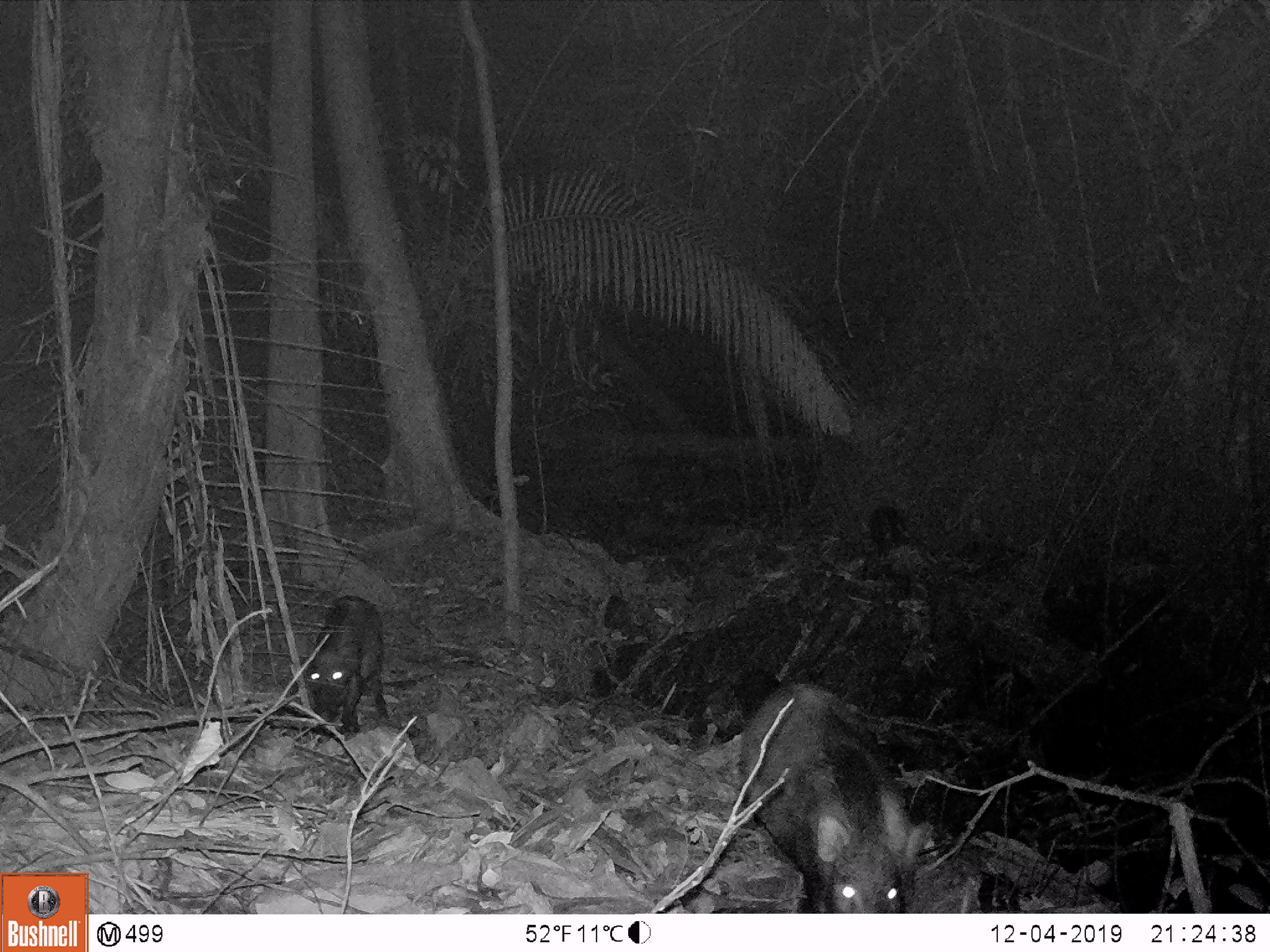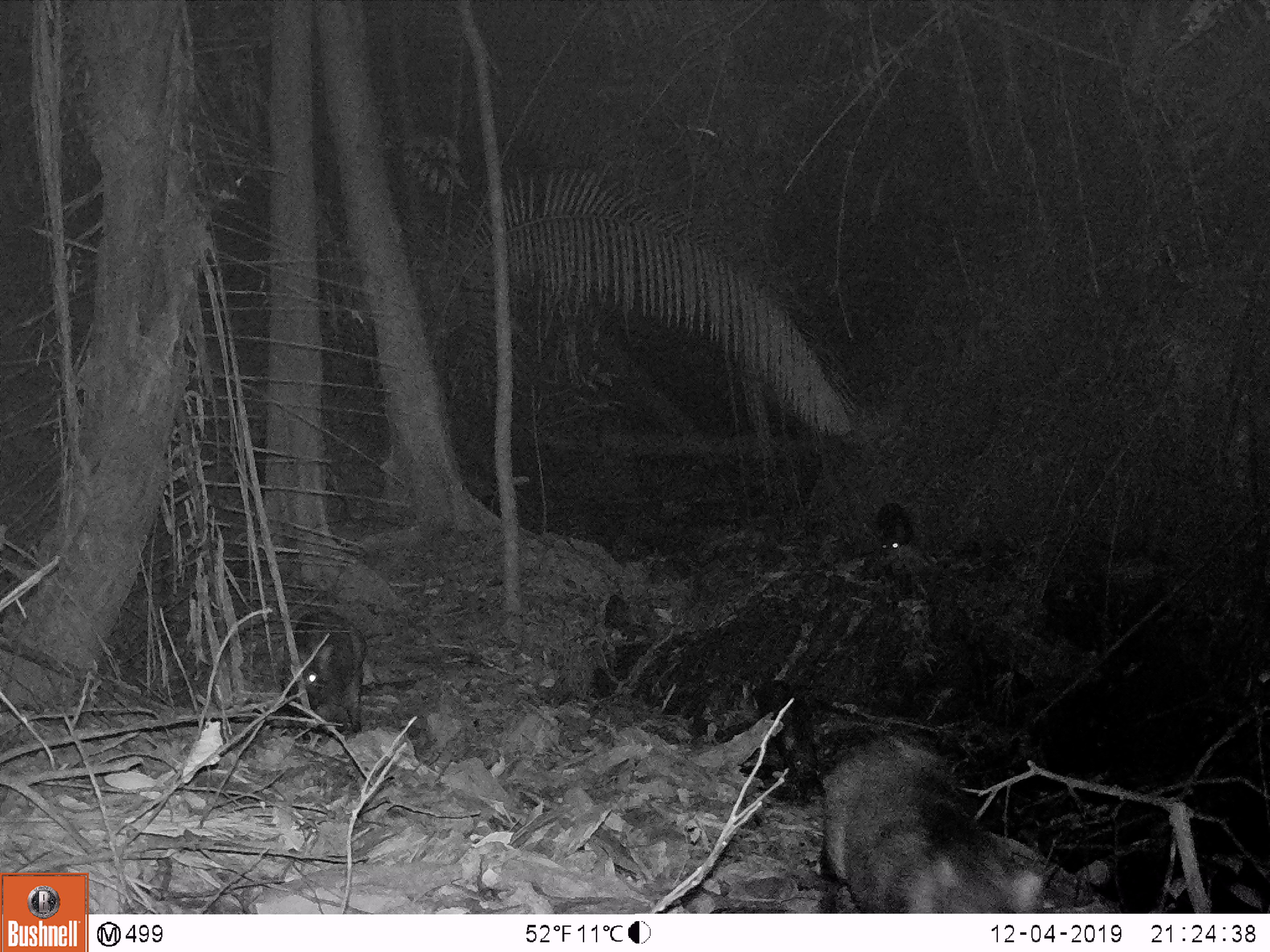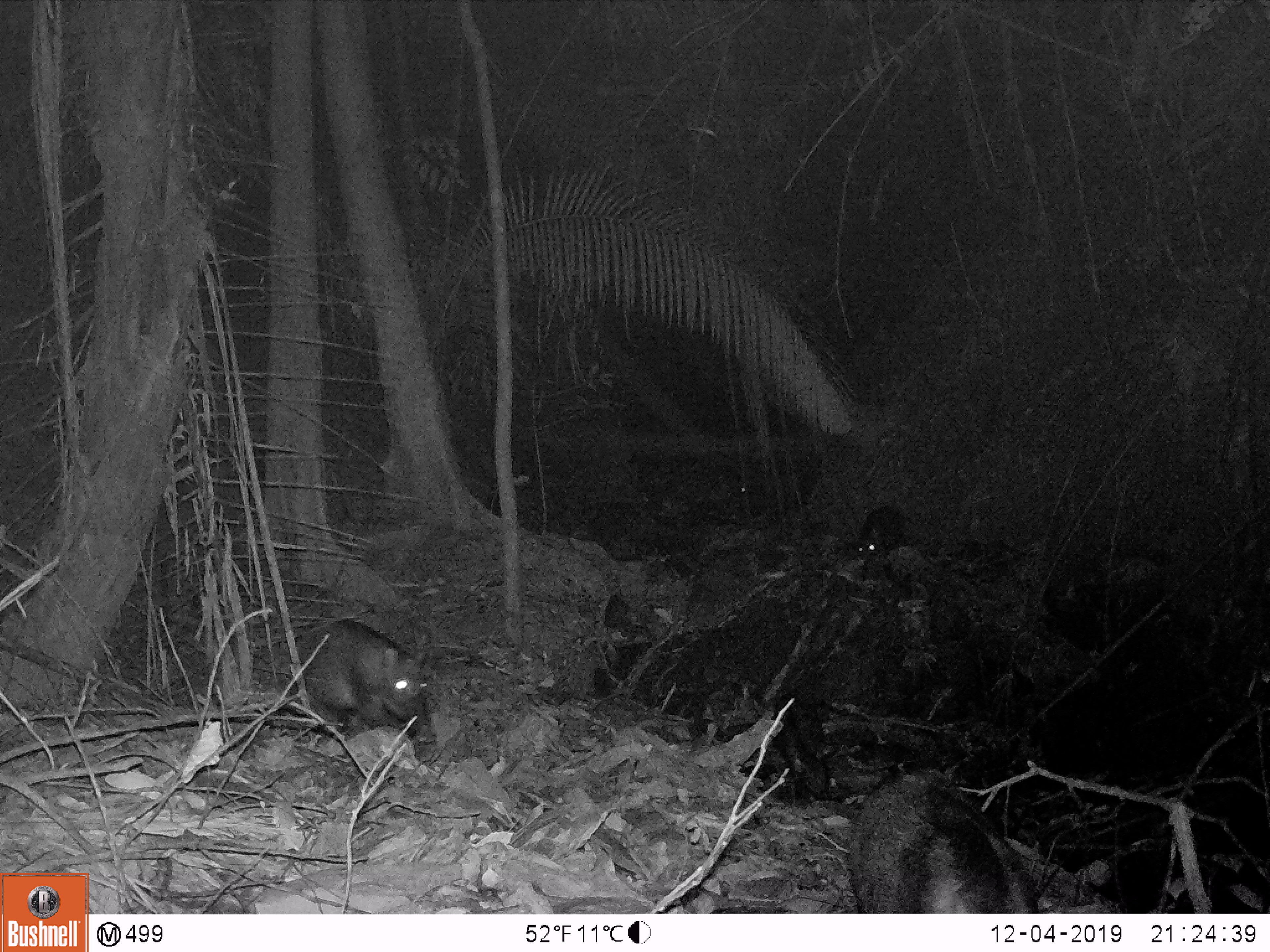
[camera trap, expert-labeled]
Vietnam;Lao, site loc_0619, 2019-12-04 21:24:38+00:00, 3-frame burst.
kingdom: Animalia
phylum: Chordata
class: Mammalia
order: Artiodactyla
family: Suidae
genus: Sus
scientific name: Sus scrofa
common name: eurasian wild pig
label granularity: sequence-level